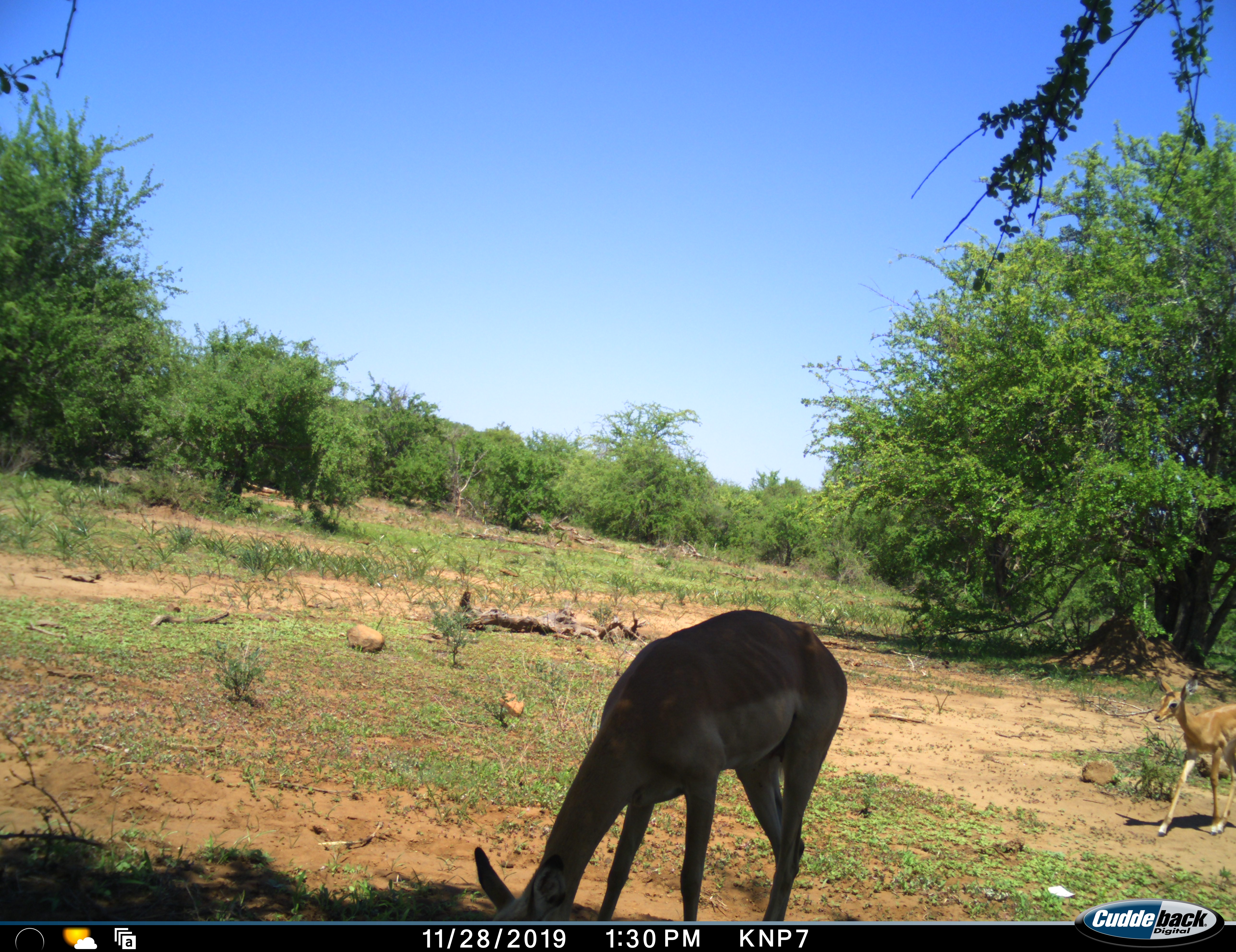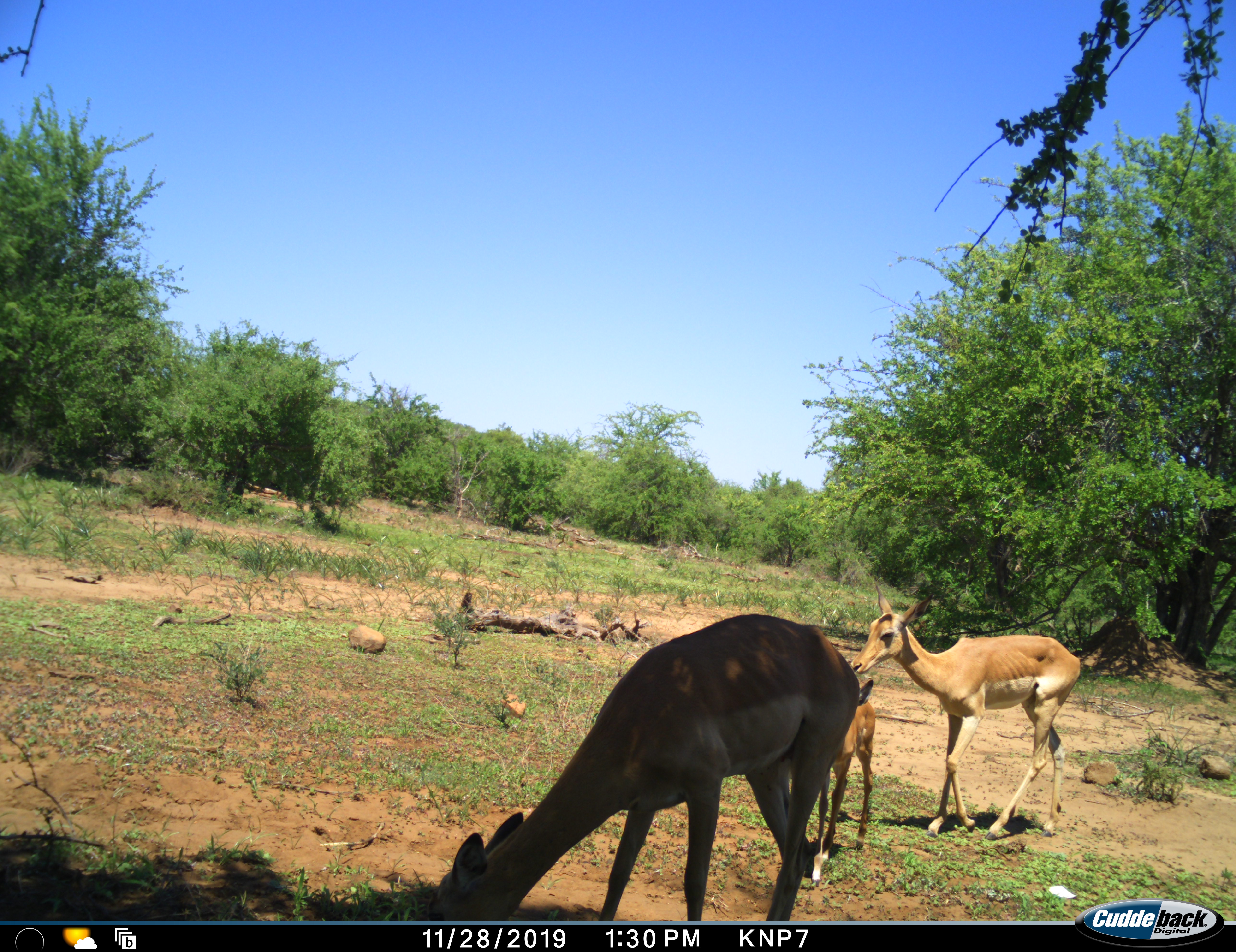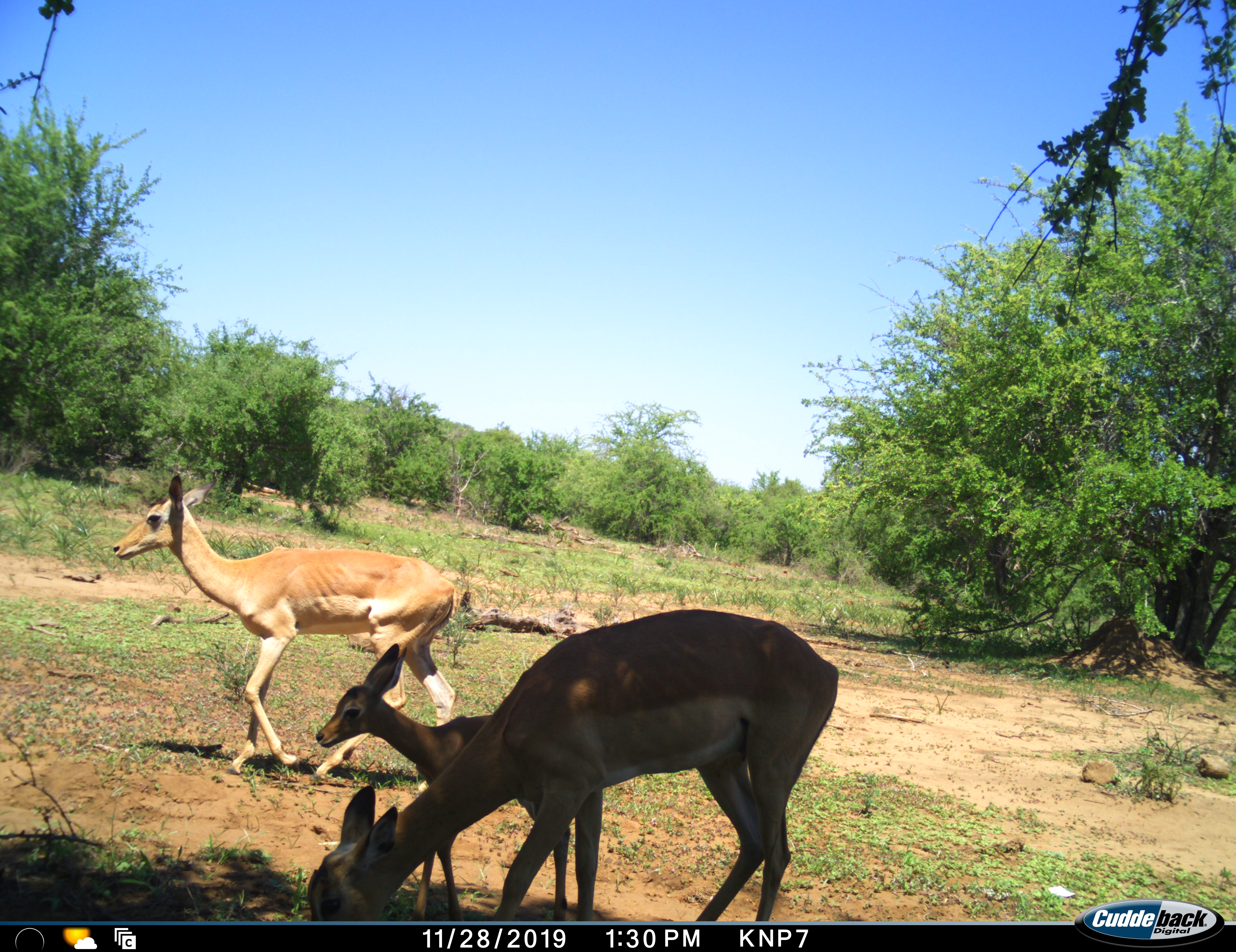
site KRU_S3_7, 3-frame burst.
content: unidentified animal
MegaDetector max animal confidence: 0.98